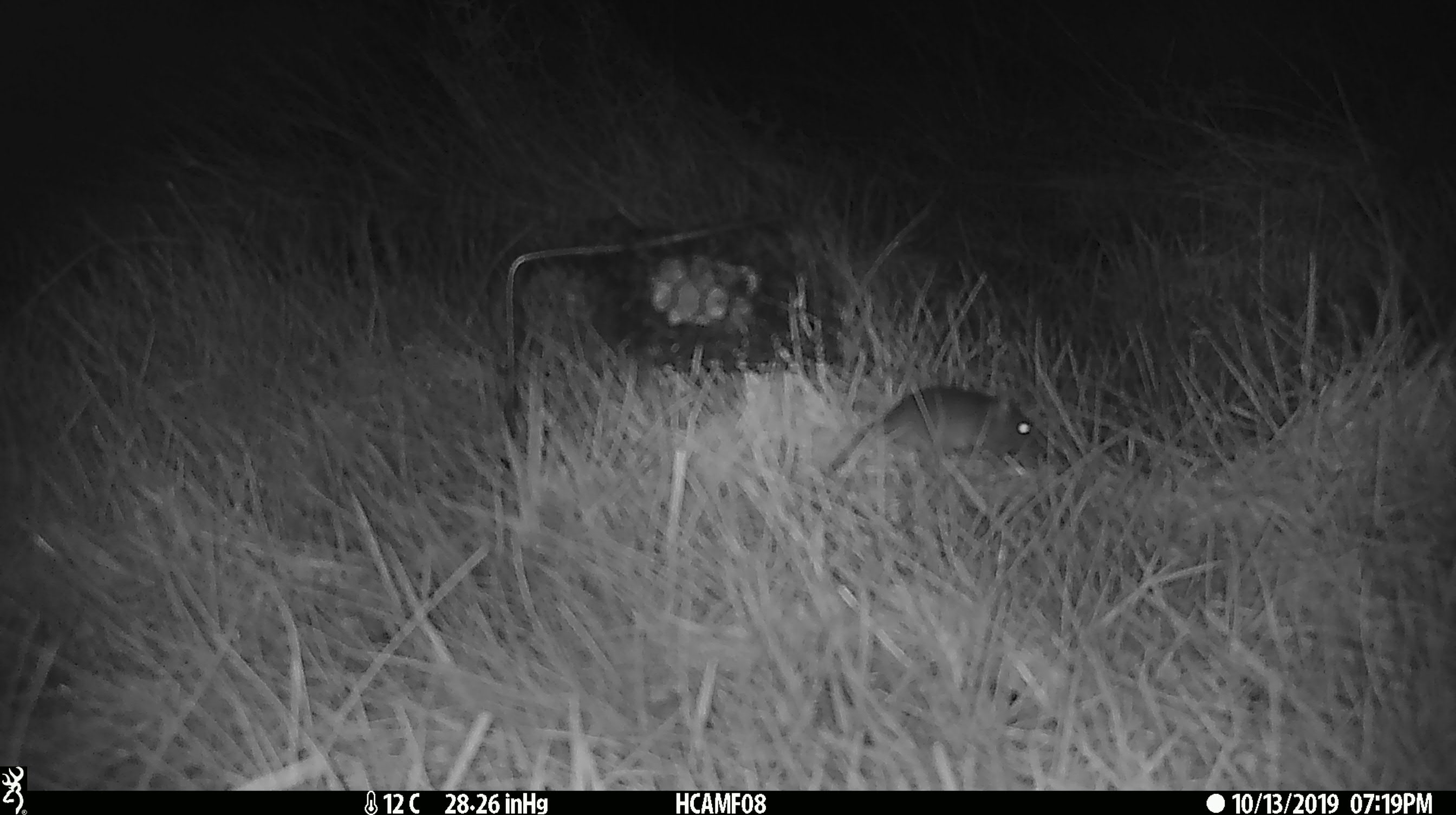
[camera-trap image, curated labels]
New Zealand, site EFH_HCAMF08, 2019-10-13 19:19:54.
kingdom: Animalia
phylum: Chordata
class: Mammalia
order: Rodentia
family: Muridae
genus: Mus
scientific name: Mus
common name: mouse